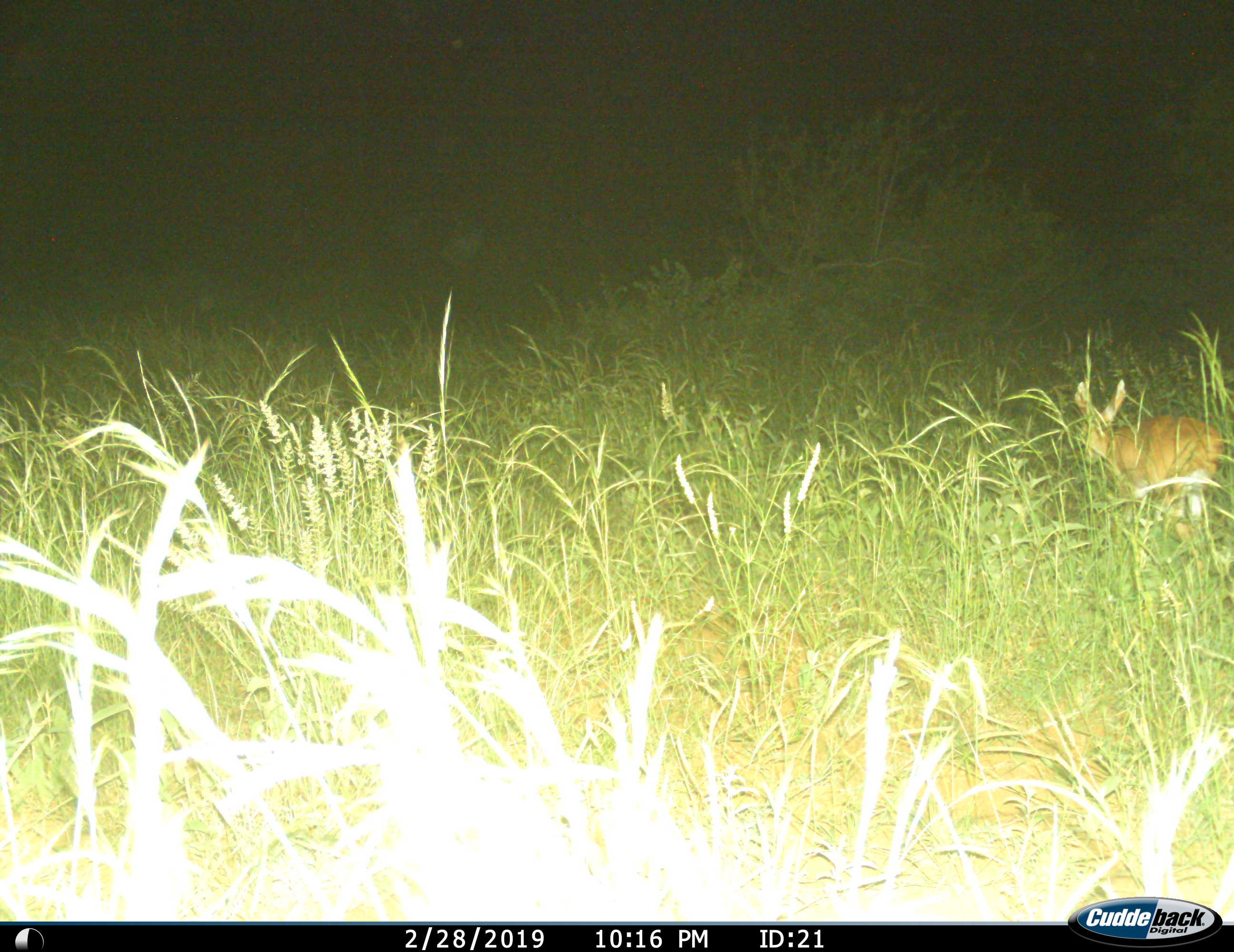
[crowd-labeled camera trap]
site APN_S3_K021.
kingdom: Animalia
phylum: Chordata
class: Mammalia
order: Artiodactyla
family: Bovidae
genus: Raphicerus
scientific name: Raphicerus campestris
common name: steenbok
Steenbok (Raphicerus campestris), count 1. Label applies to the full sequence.